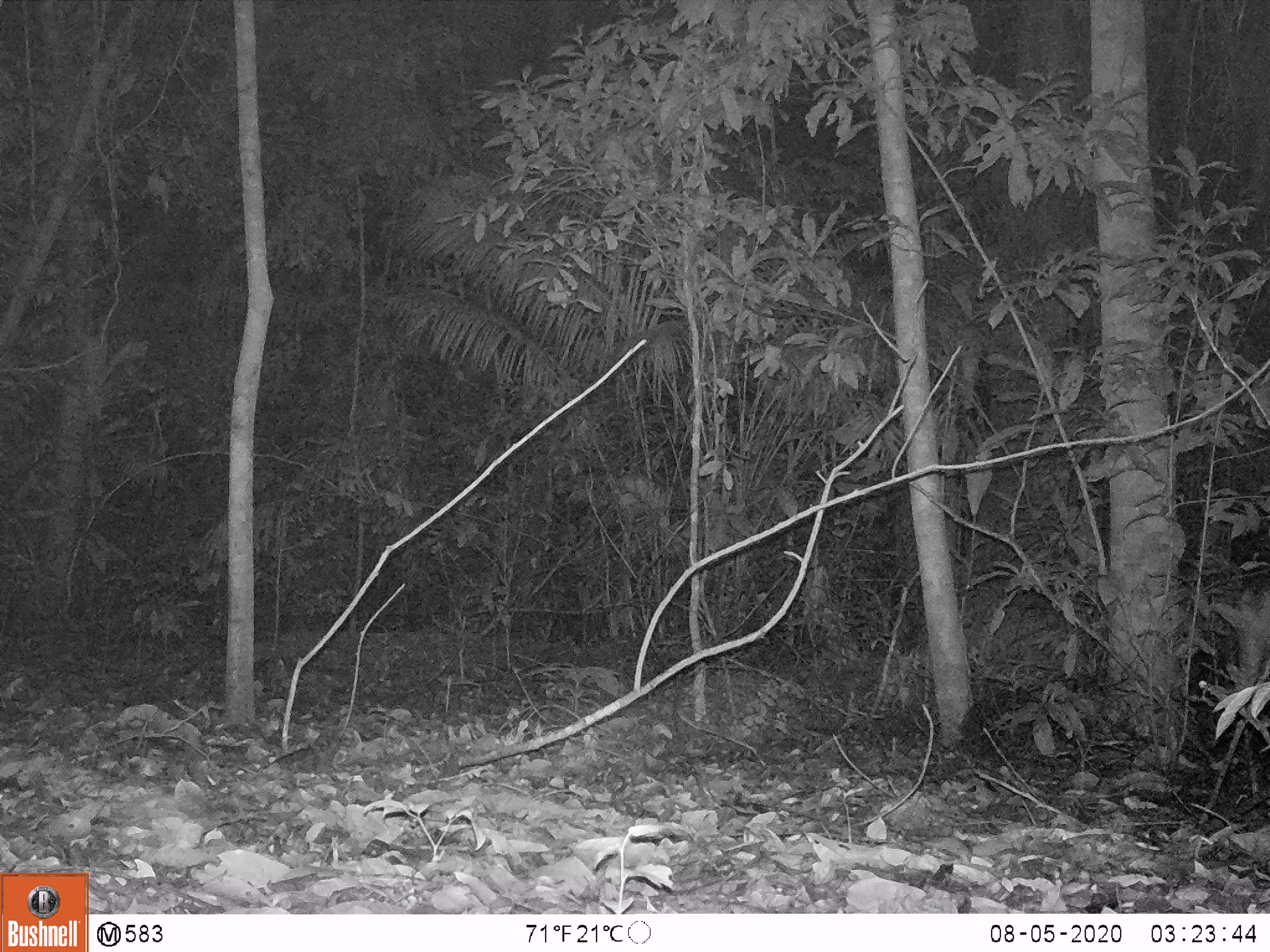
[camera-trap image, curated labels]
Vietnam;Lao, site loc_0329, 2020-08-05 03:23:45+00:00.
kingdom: Animalia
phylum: Chordata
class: Mammalia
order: Artiodactyla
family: Cervidae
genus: Muntiacus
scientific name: Muntiacus vuquangensis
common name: large-antlered muntjac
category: large antlered muntjac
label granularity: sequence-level